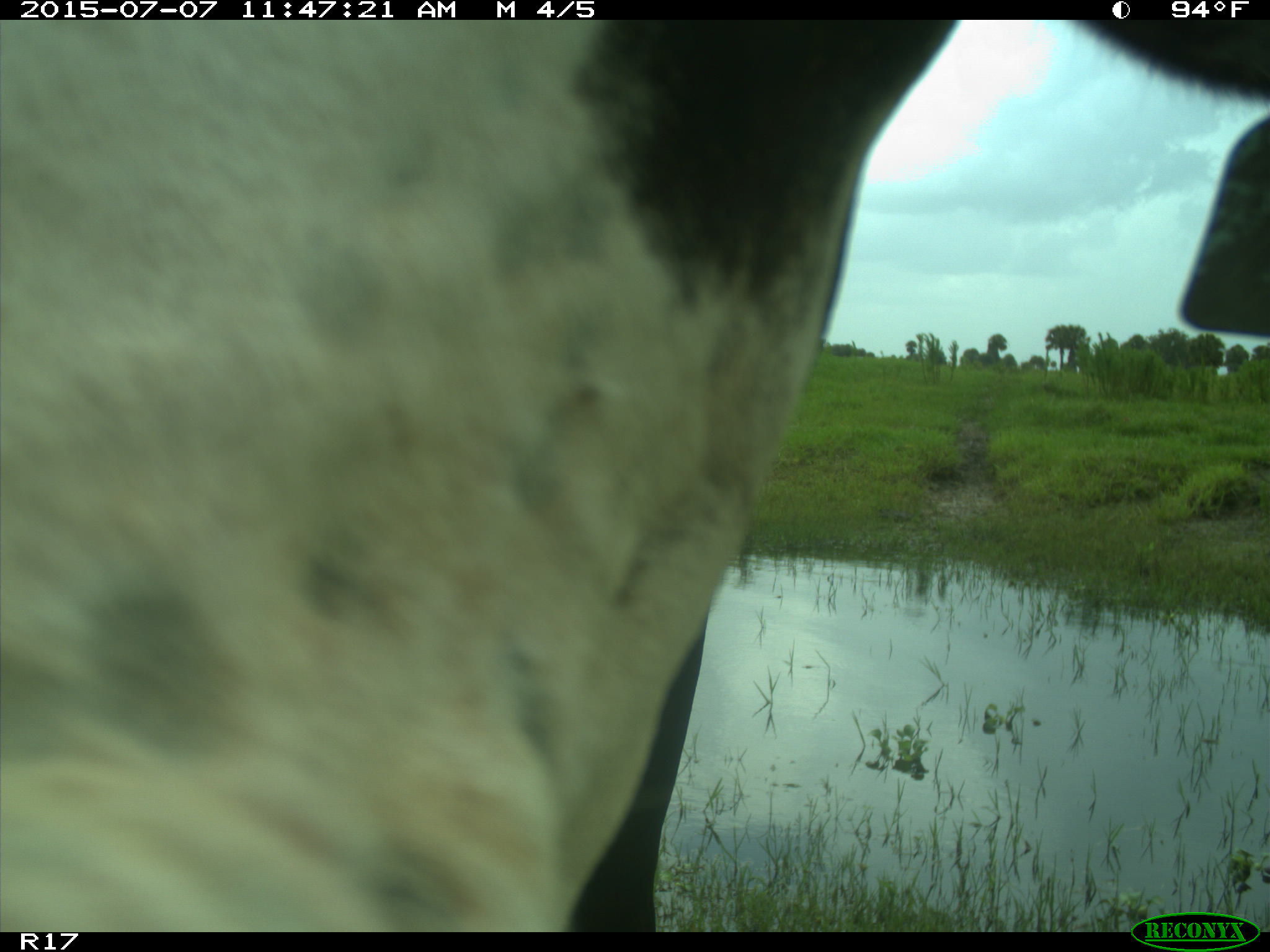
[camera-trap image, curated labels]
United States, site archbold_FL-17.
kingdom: Animalia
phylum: Chordata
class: Mammalia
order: Artiodactyla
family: Bovidae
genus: Bos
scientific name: Bos taurus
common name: domestic cow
Bos taurus (domestic cow).